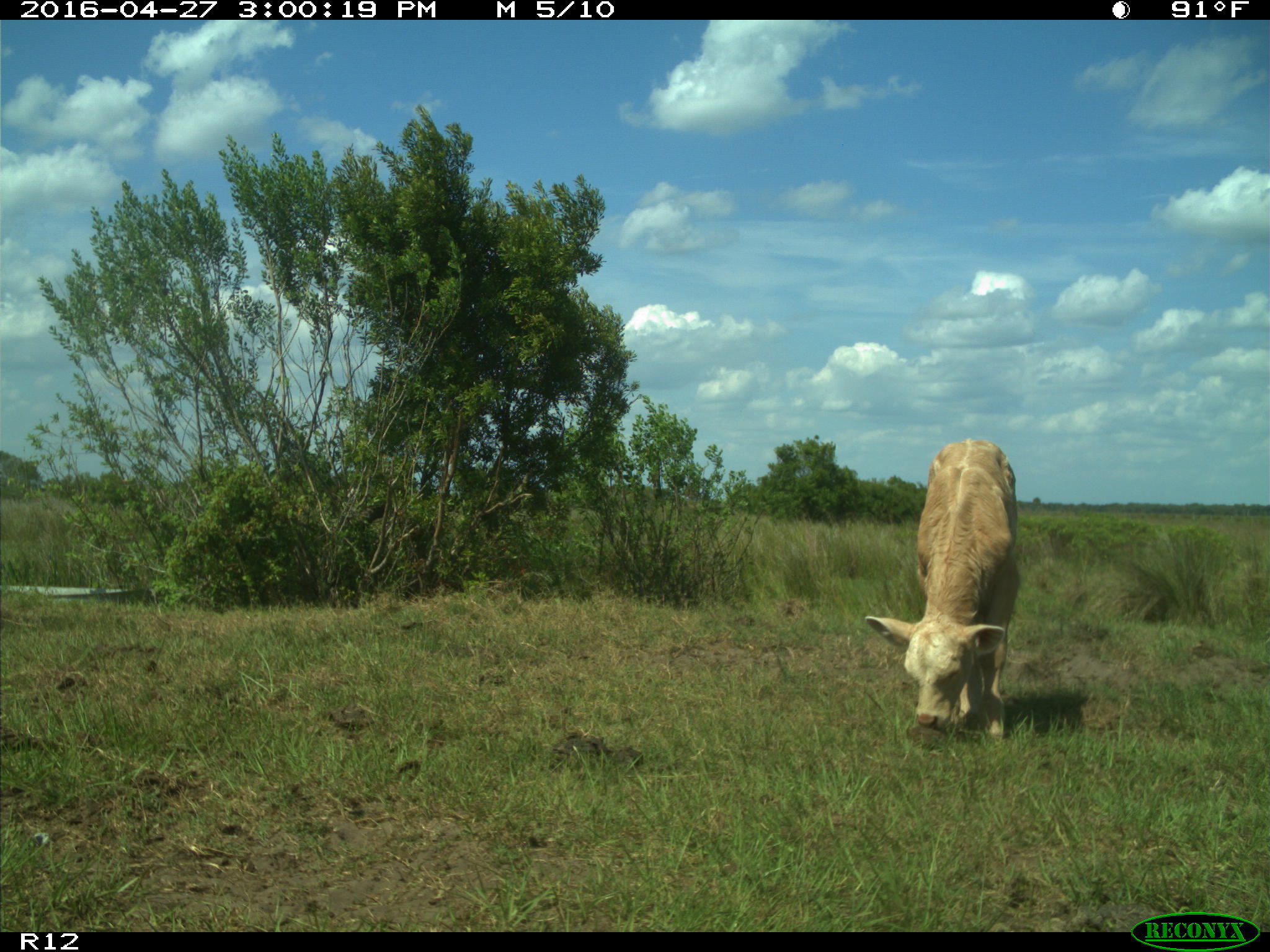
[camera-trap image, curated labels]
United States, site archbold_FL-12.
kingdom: Animalia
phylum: Chordata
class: Mammalia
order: Artiodactyla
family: Bovidae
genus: Bos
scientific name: Bos taurus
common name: domestic cow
Bos taurus (domestic cow).